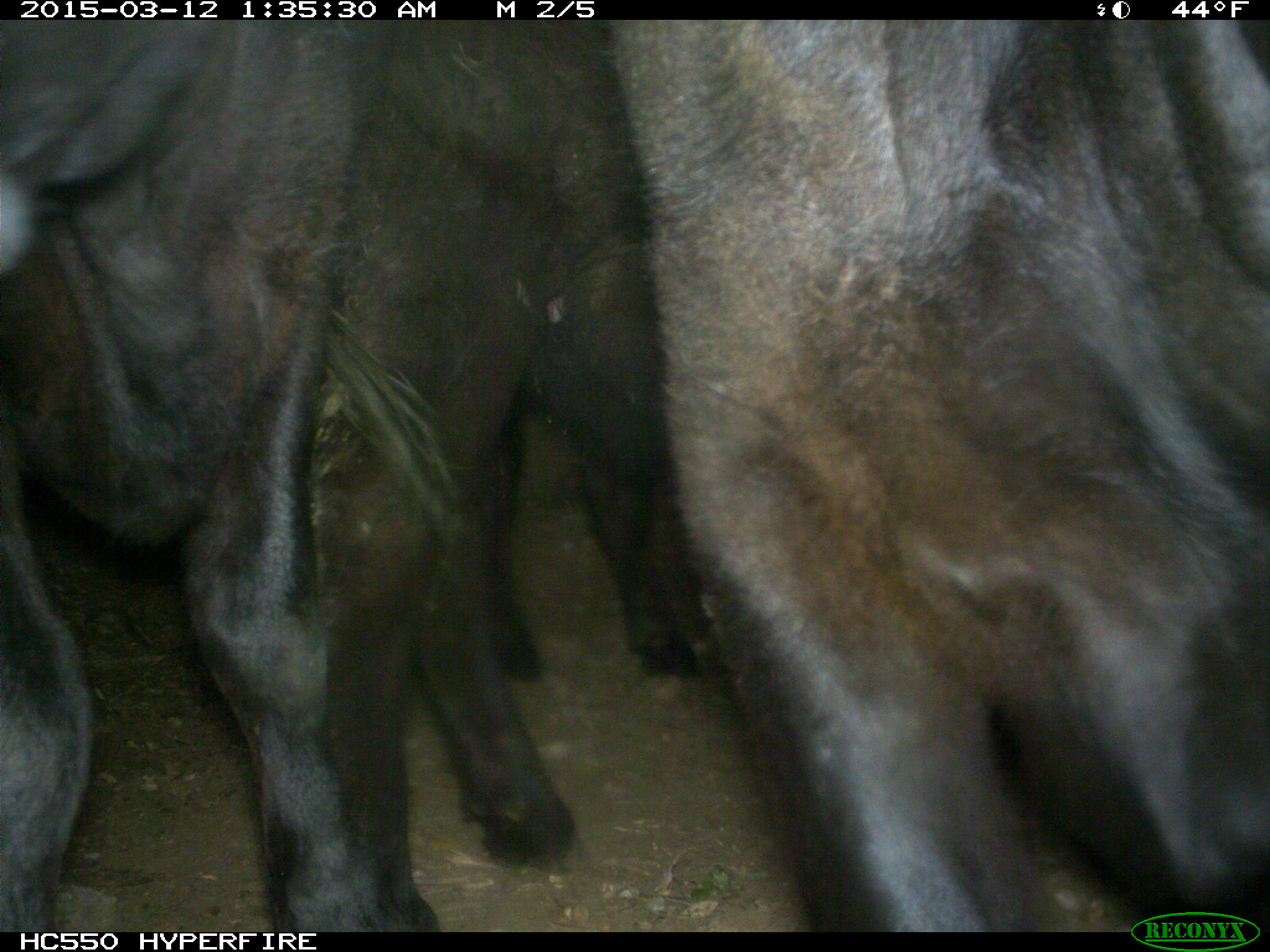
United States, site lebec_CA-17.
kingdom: Animalia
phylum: Chordata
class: Mammalia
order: Artiodactyla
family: Bovidae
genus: Bos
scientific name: Bos taurus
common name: domestic cow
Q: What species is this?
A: Bos taurus (domestic cow).